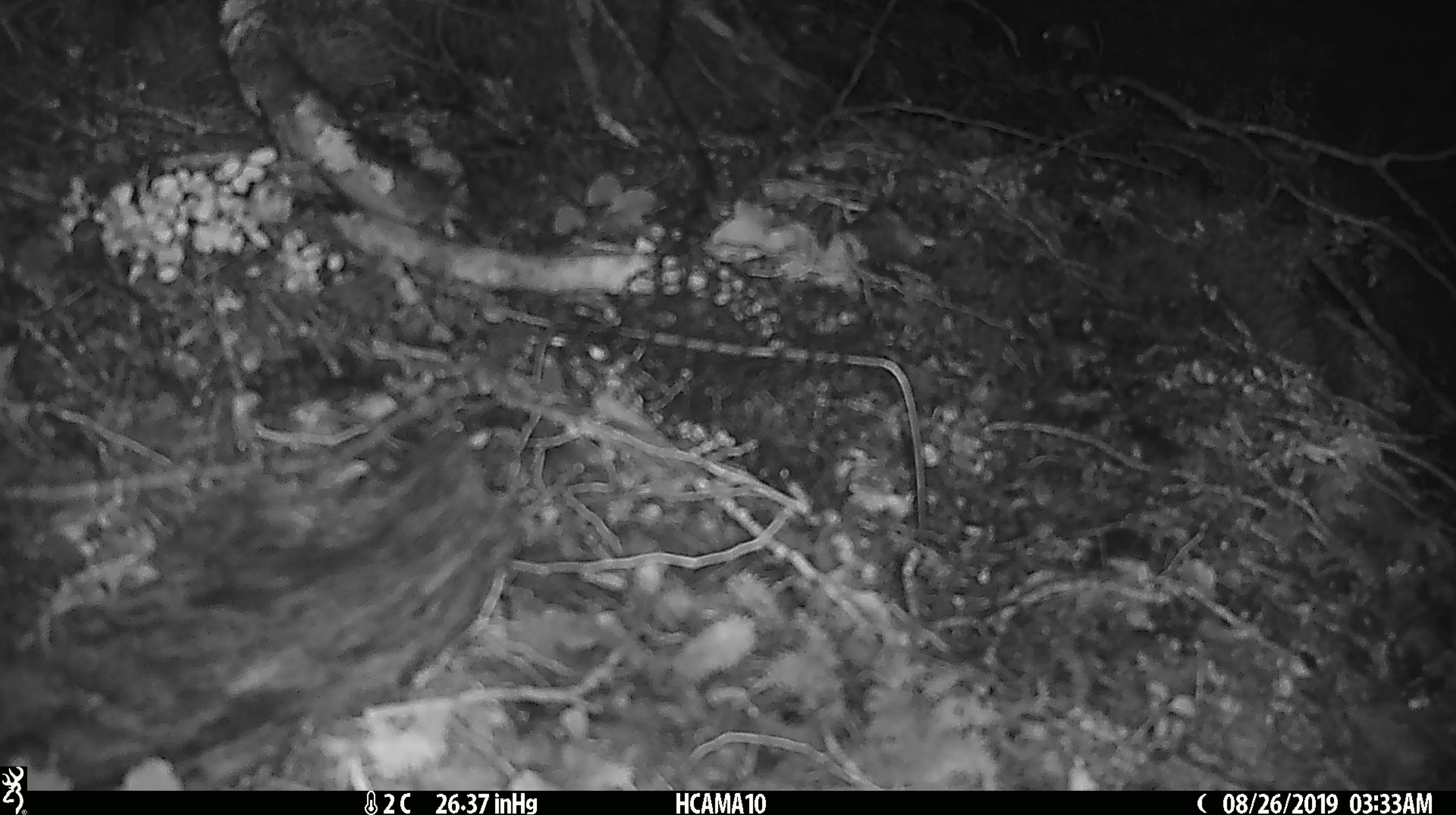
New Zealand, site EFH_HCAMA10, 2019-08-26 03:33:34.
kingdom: Animalia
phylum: Chordata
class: Mammalia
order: Rodentia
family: Muridae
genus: Mus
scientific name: Mus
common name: mouse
Mouse (Mus).